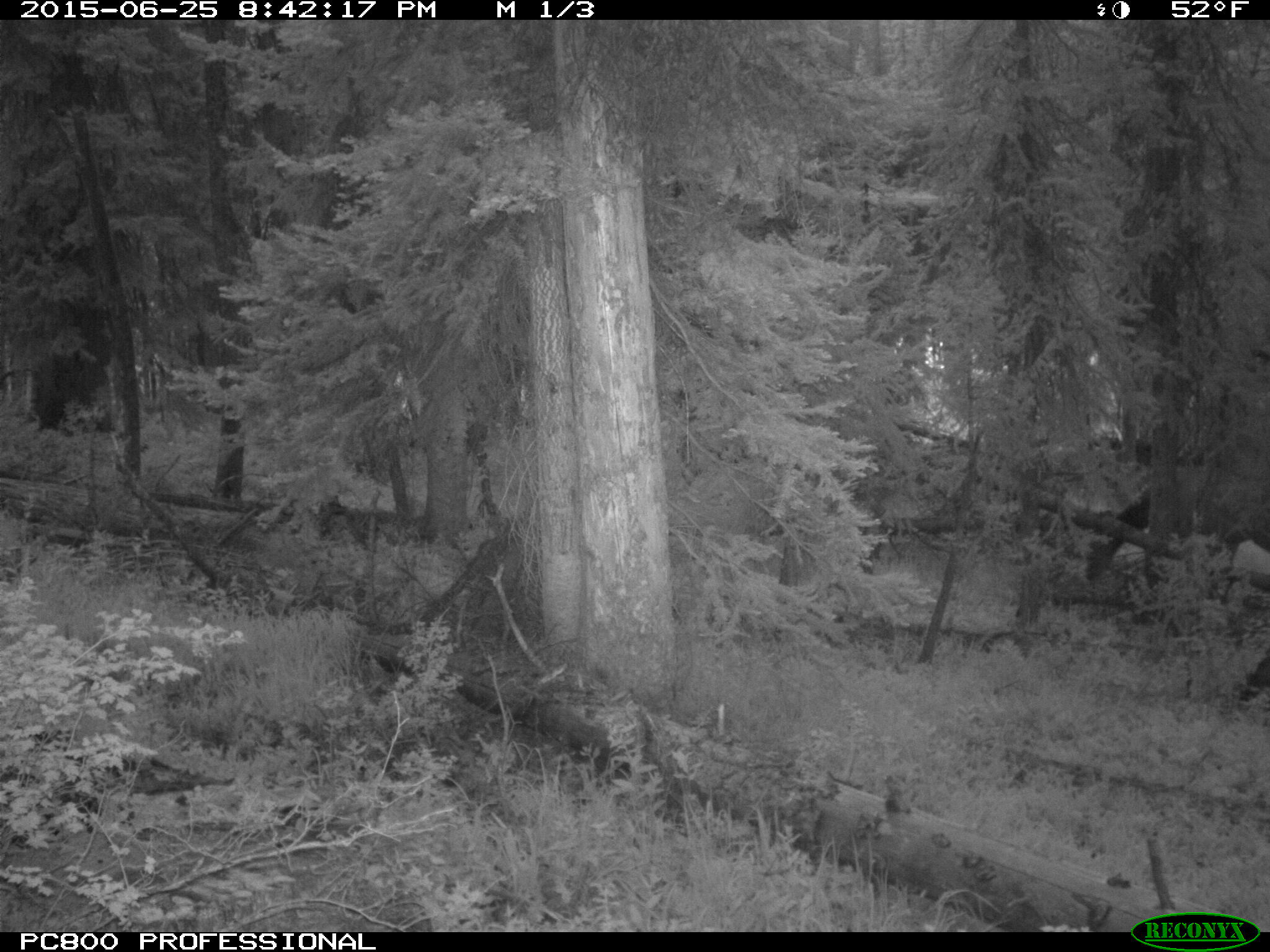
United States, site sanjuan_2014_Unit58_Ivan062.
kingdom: Animalia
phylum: Chordata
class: Mammalia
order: Artiodactyla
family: Cervidae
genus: Cervus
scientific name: Cervus elaphus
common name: red deer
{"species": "Cervus elaphus (red deer)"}